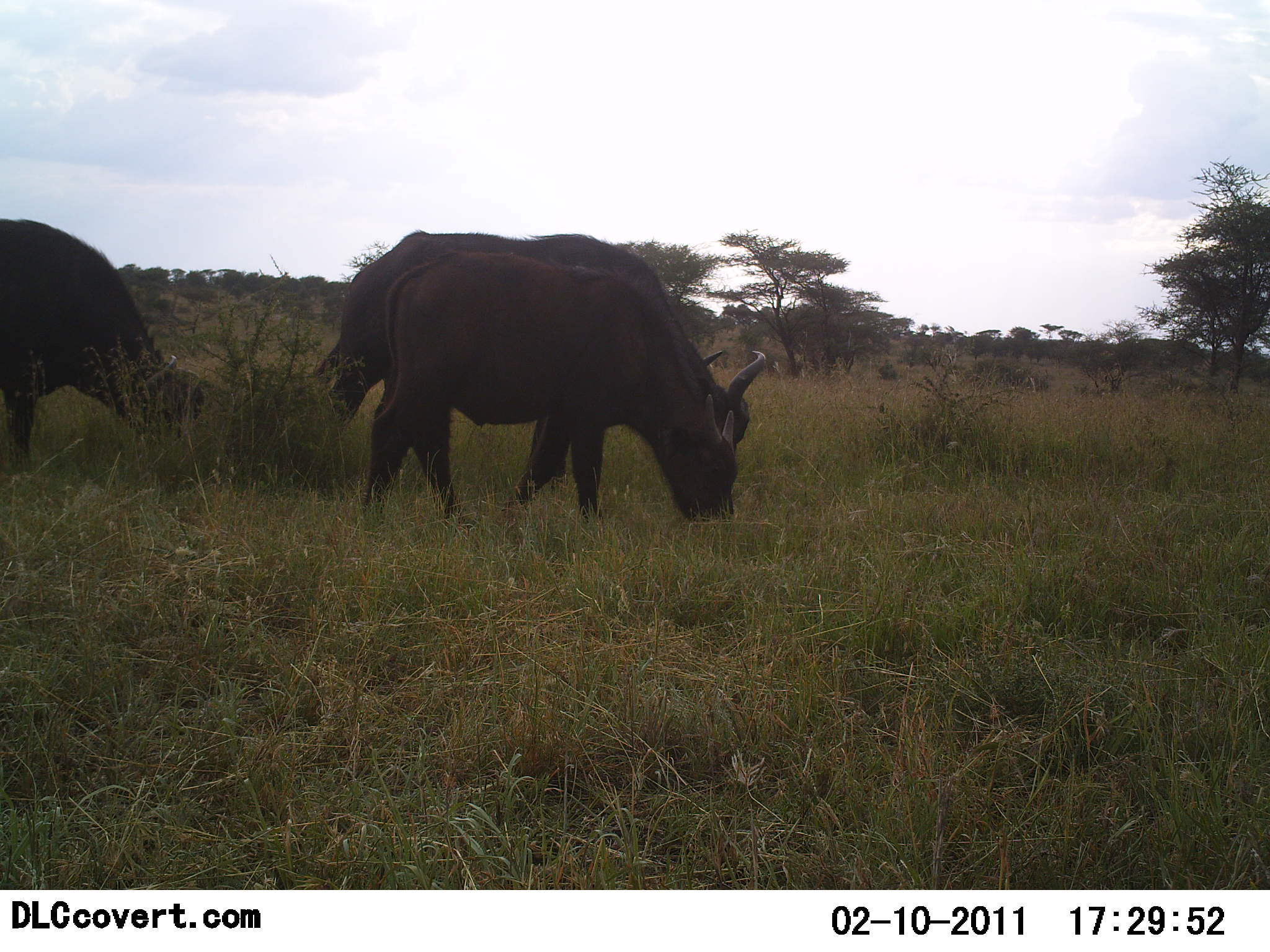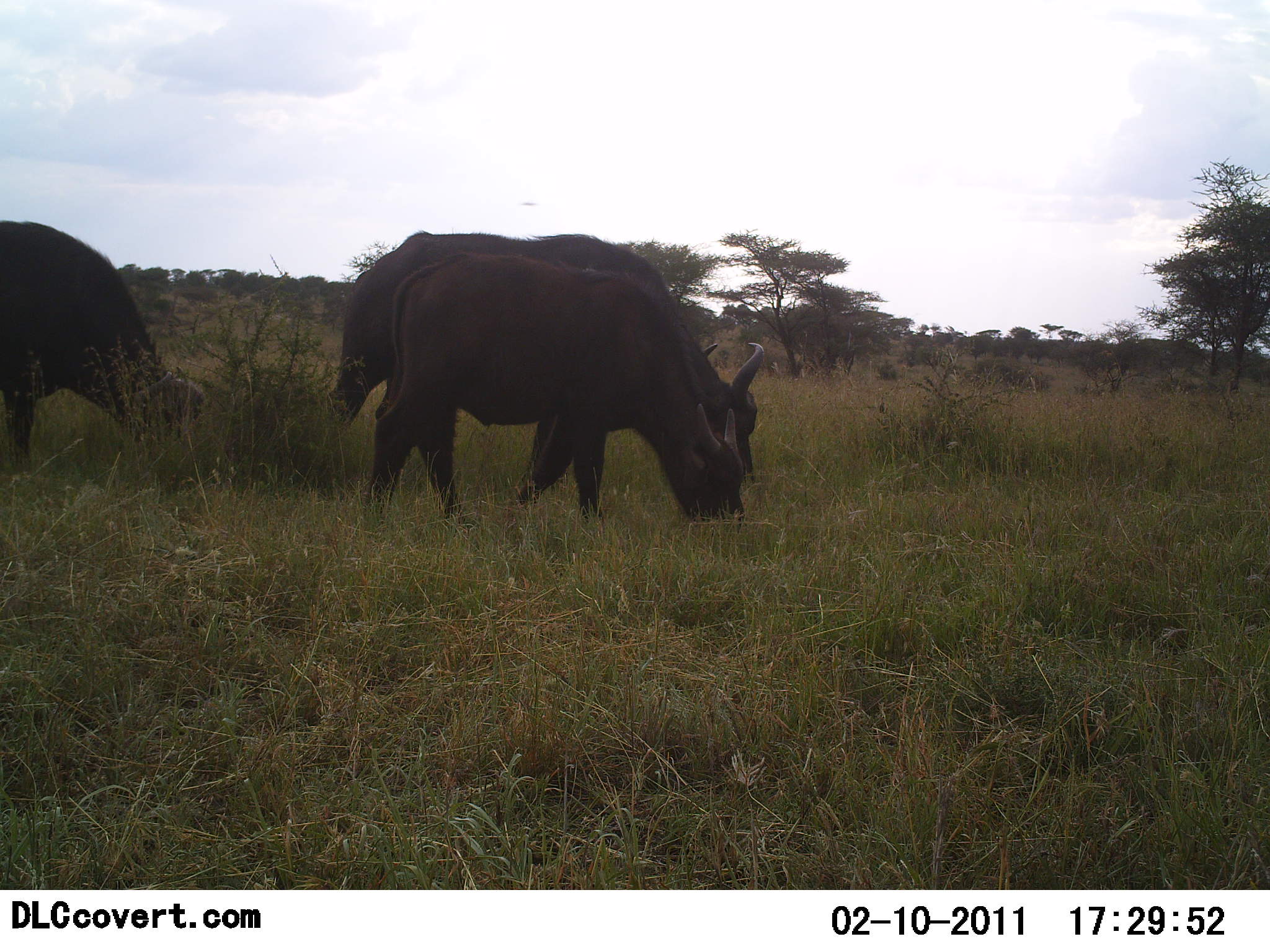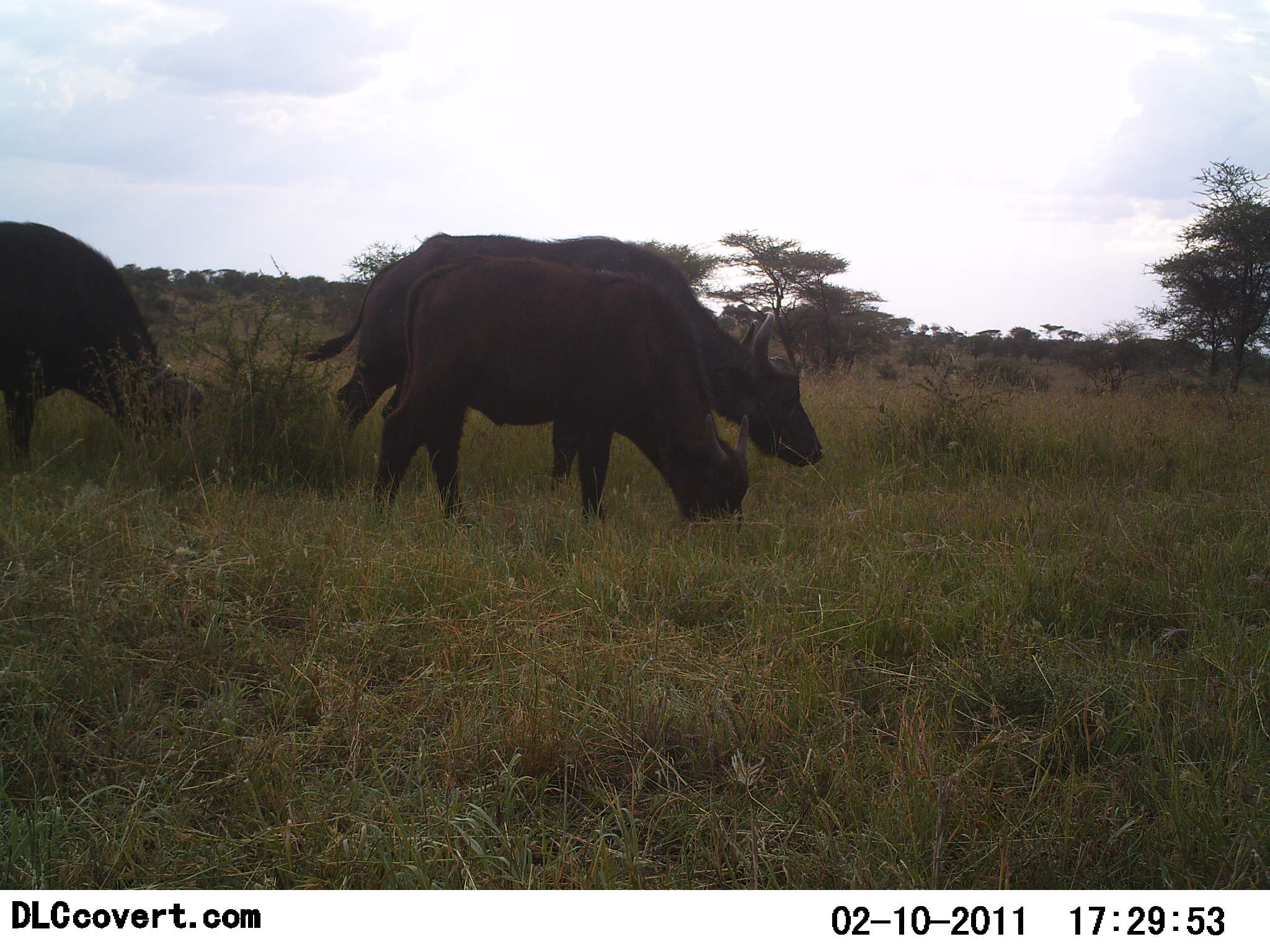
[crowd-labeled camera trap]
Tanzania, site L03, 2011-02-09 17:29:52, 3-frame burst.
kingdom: Animalia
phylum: Chordata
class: Mammalia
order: Artiodactyla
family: Bovidae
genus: Syncerus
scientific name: Syncerus caffer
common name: cape buffalo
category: buffalo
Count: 3.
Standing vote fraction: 0%.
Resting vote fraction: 0%.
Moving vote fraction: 8%.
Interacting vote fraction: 0%.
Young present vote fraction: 8%.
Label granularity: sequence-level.